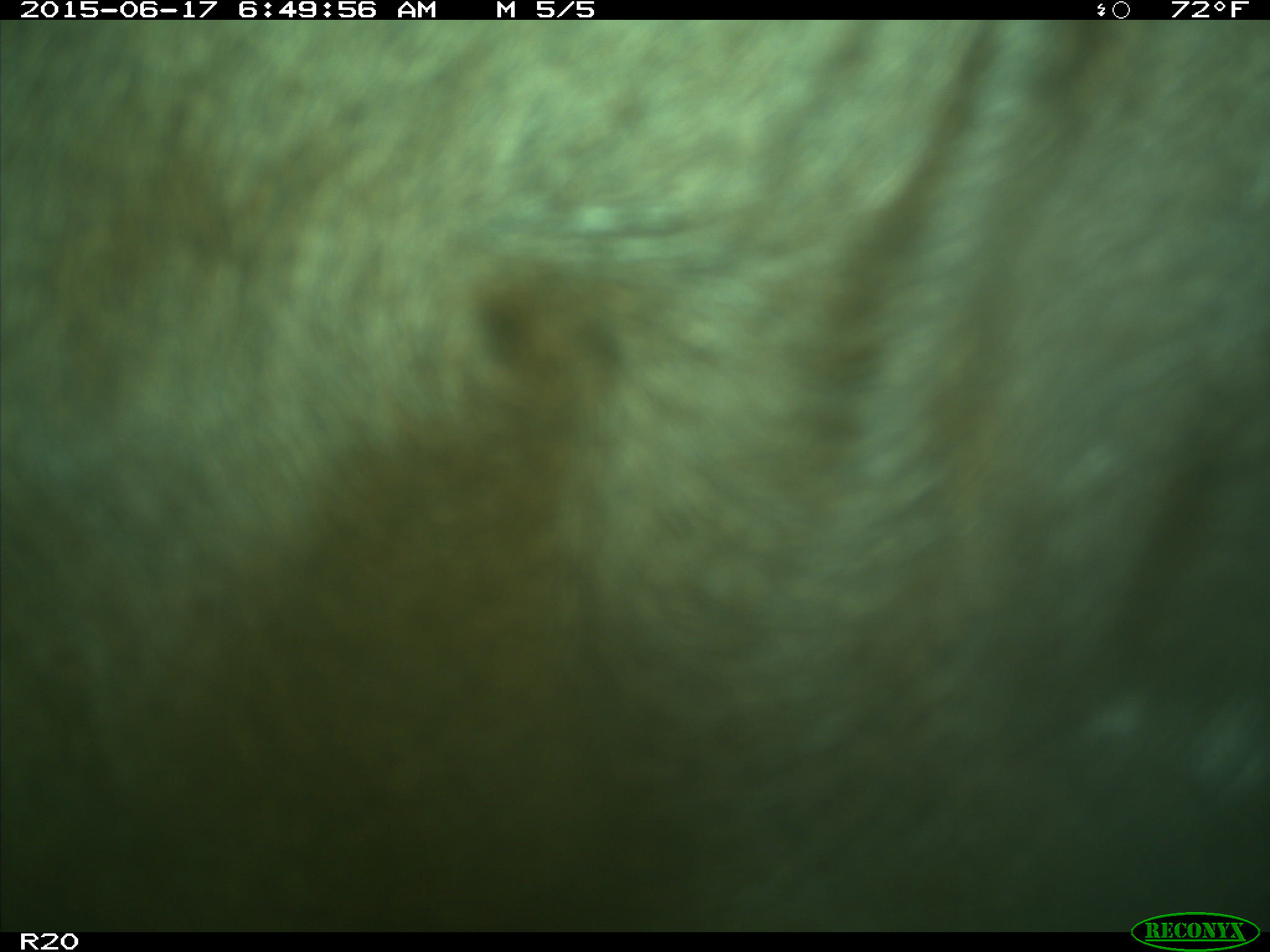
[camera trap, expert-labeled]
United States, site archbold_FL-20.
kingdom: Animalia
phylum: Chordata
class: Mammalia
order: Artiodactyla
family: Bovidae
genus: Bos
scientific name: Bos taurus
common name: domestic cow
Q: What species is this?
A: Bos taurus (domestic cow).